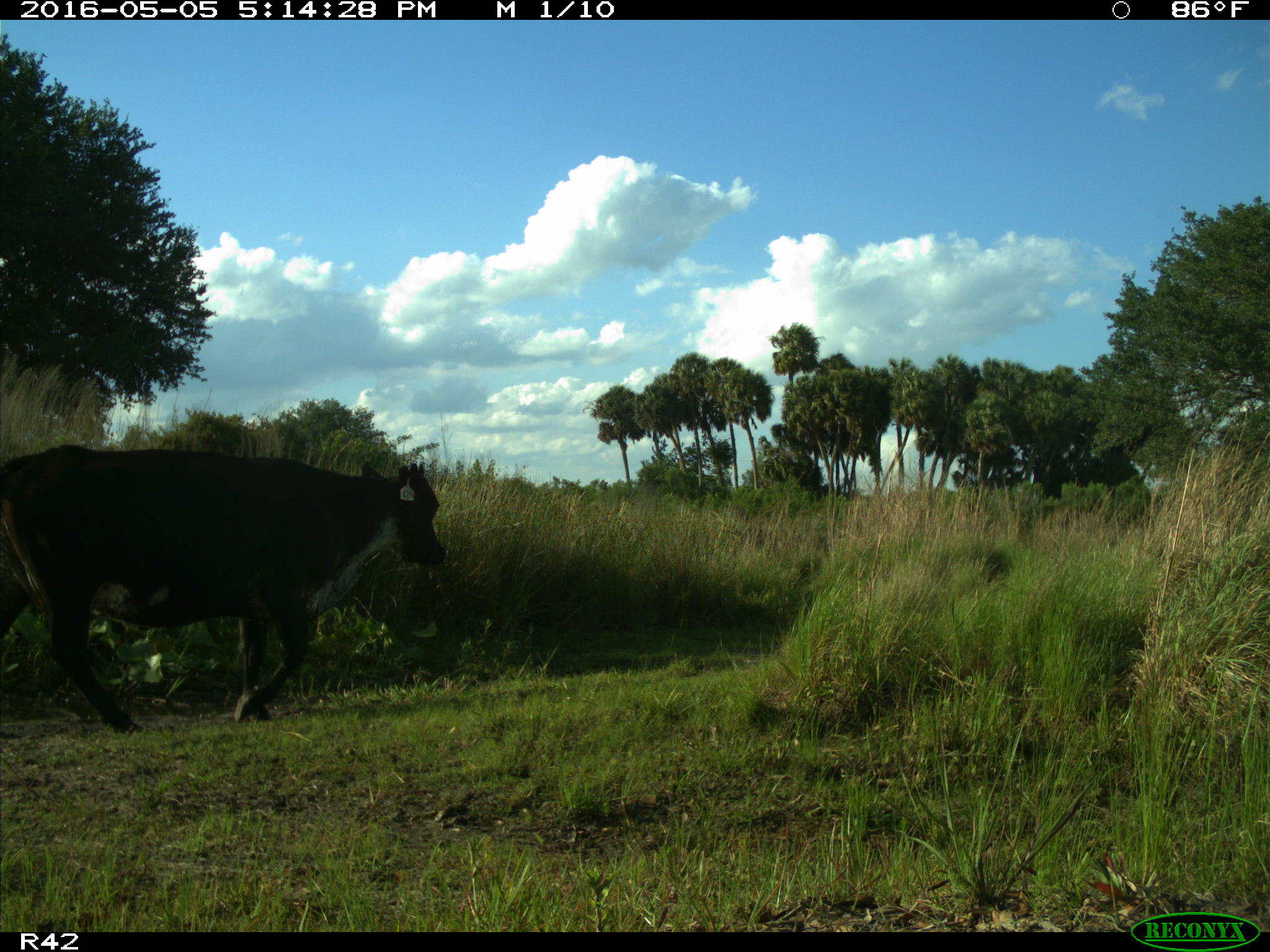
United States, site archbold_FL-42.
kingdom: Animalia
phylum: Chordata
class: Mammalia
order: Artiodactyla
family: Bovidae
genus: Bos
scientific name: Bos taurus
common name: domestic cow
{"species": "Bos taurus (domestic cow)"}